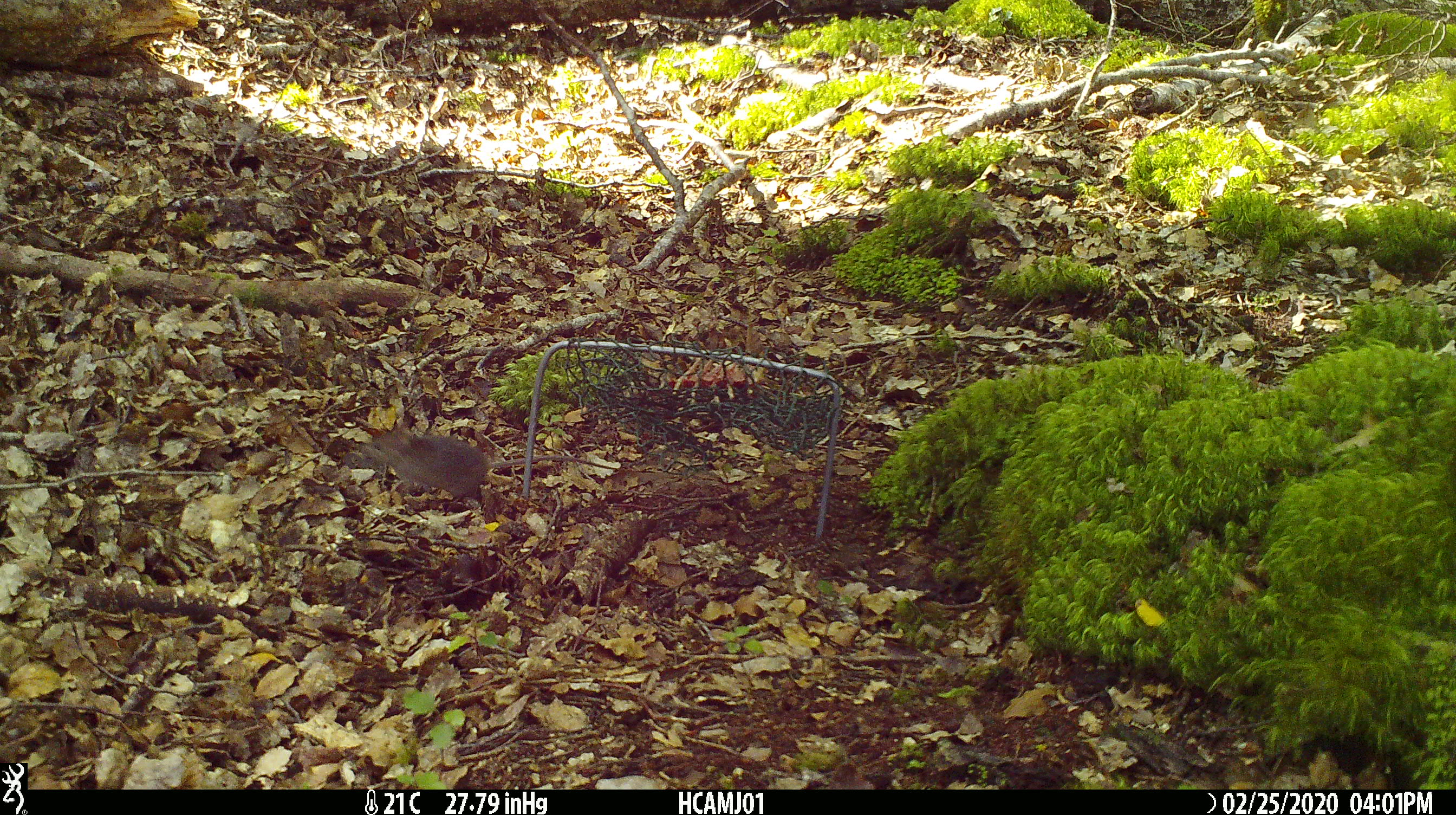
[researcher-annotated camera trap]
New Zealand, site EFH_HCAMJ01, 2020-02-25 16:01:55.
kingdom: Animalia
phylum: Chordata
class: Mammalia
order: Rodentia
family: Muridae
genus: Mus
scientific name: Mus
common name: mouse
Mouse (Mus).